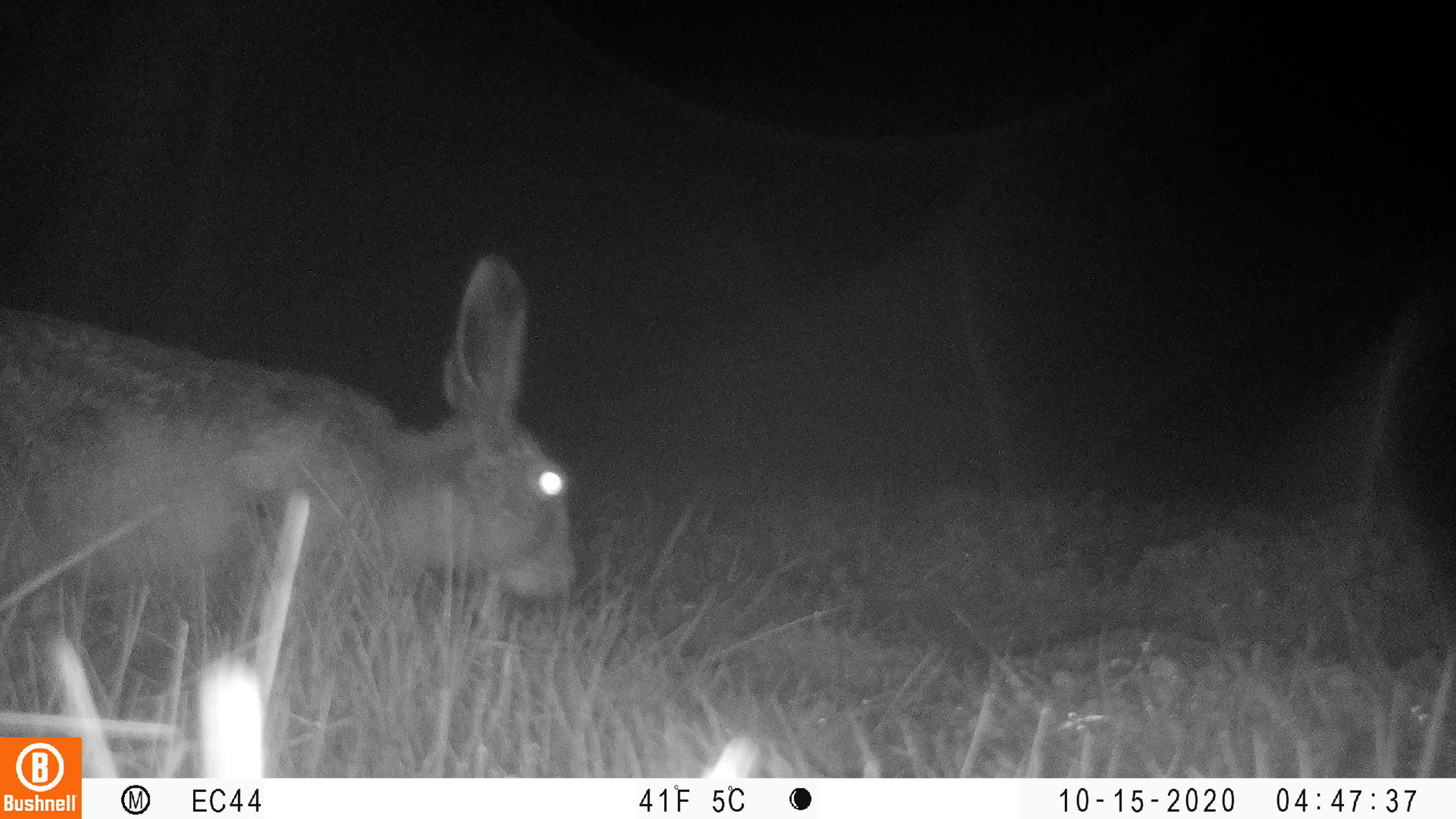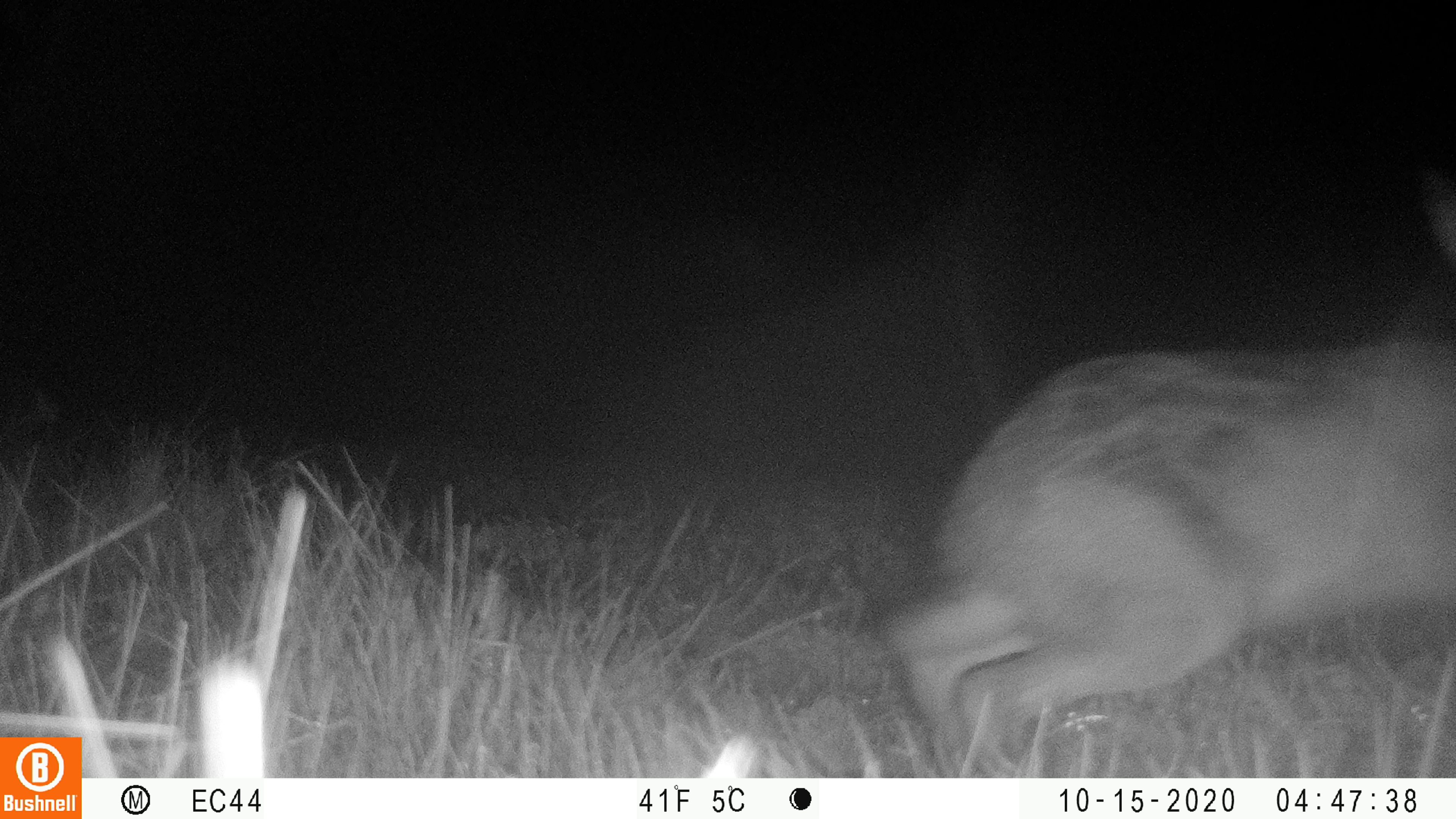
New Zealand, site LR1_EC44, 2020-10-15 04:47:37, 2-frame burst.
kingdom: Animalia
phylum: Chordata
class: Mammalia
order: Lagomorpha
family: Leporidae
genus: Lepus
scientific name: Lepus europaeus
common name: brown hare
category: hare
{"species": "hare (brown hare) (Lepus europaeus)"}